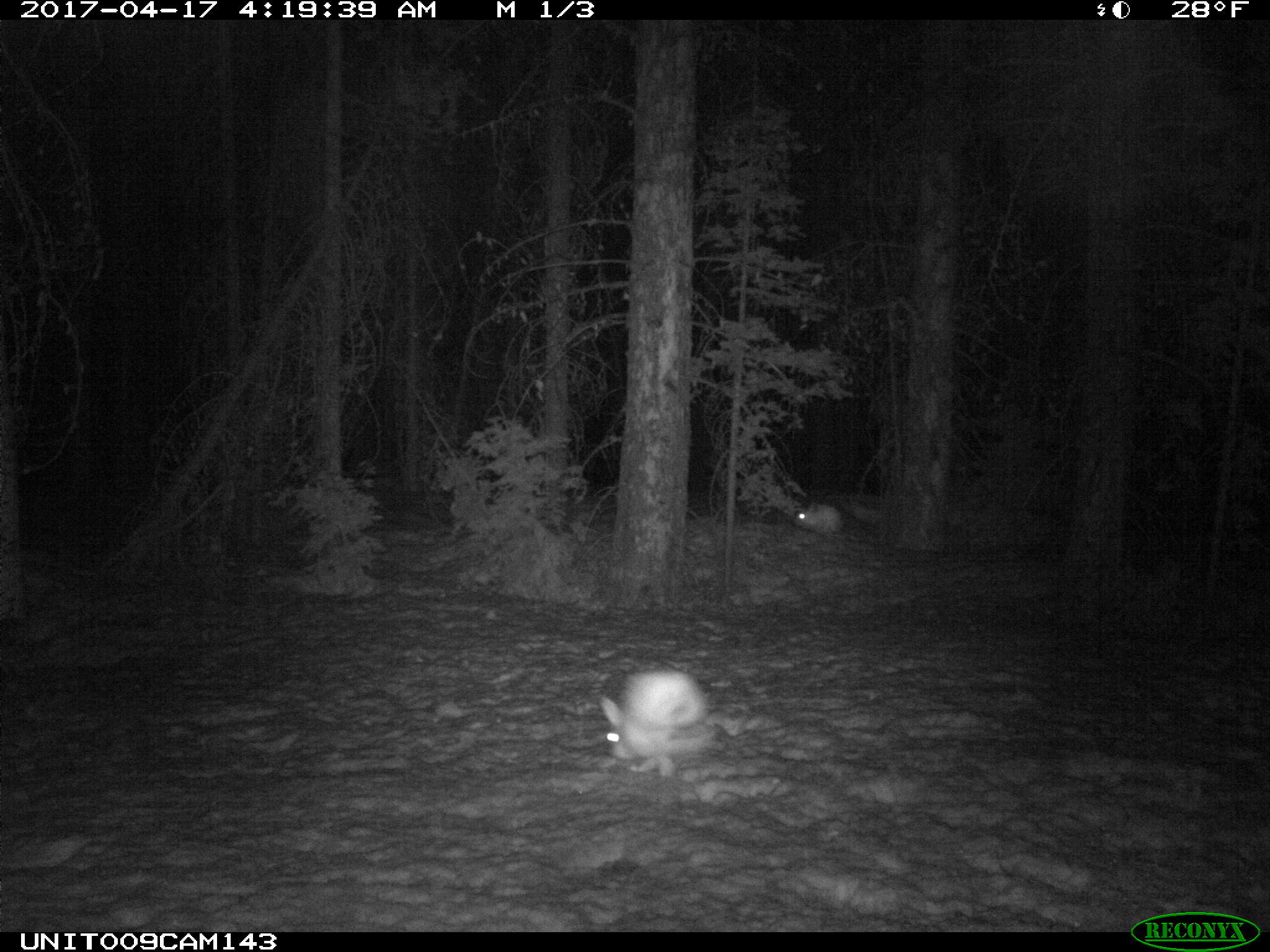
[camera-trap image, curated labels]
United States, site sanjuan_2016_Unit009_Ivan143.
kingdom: Animalia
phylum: Chordata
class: Mammalia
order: Lagomorpha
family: Leporidae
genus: Lepus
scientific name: Lepus americanus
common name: snowshoe hare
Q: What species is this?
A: Lepus americanus (snowshoe hare).